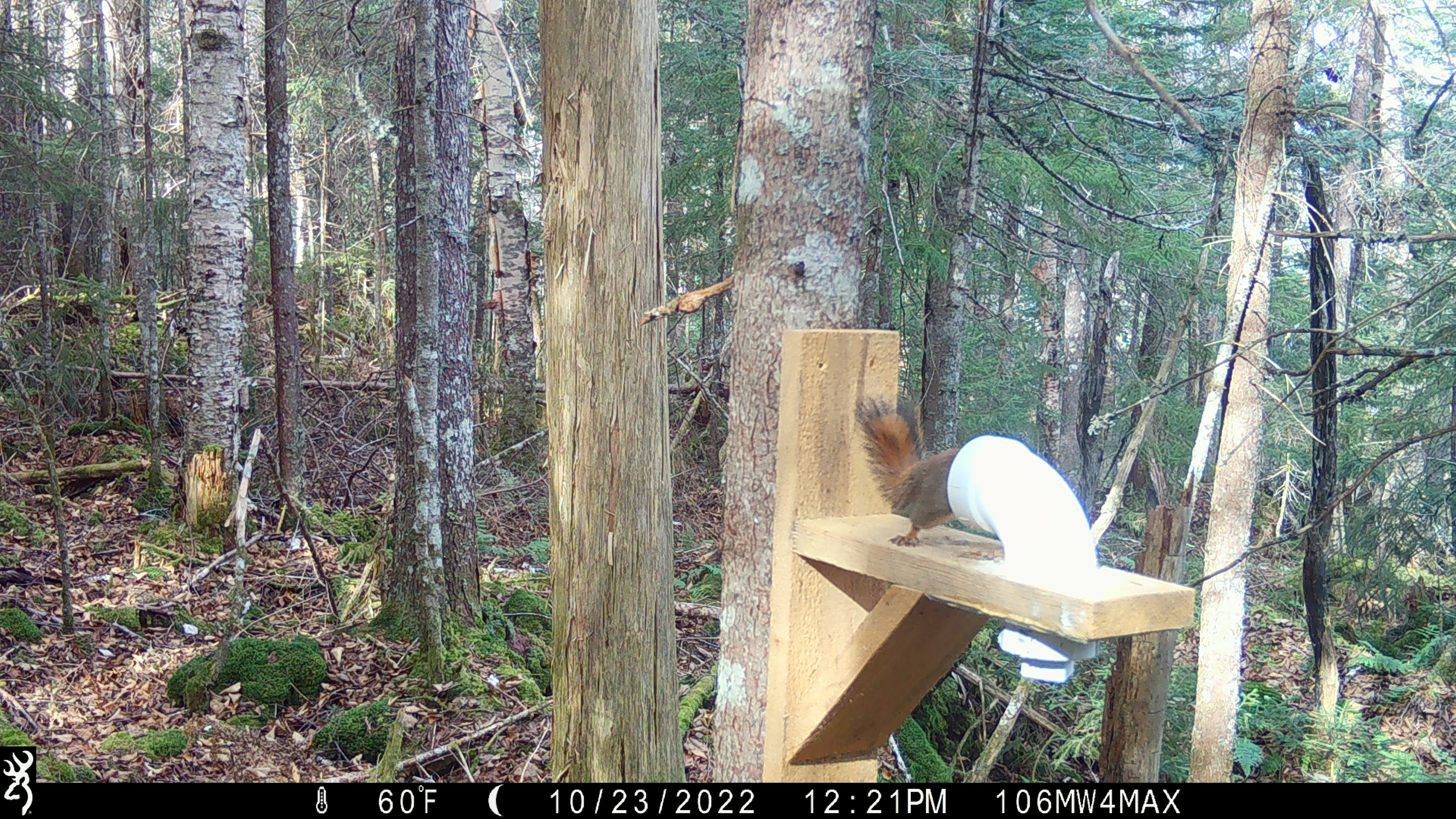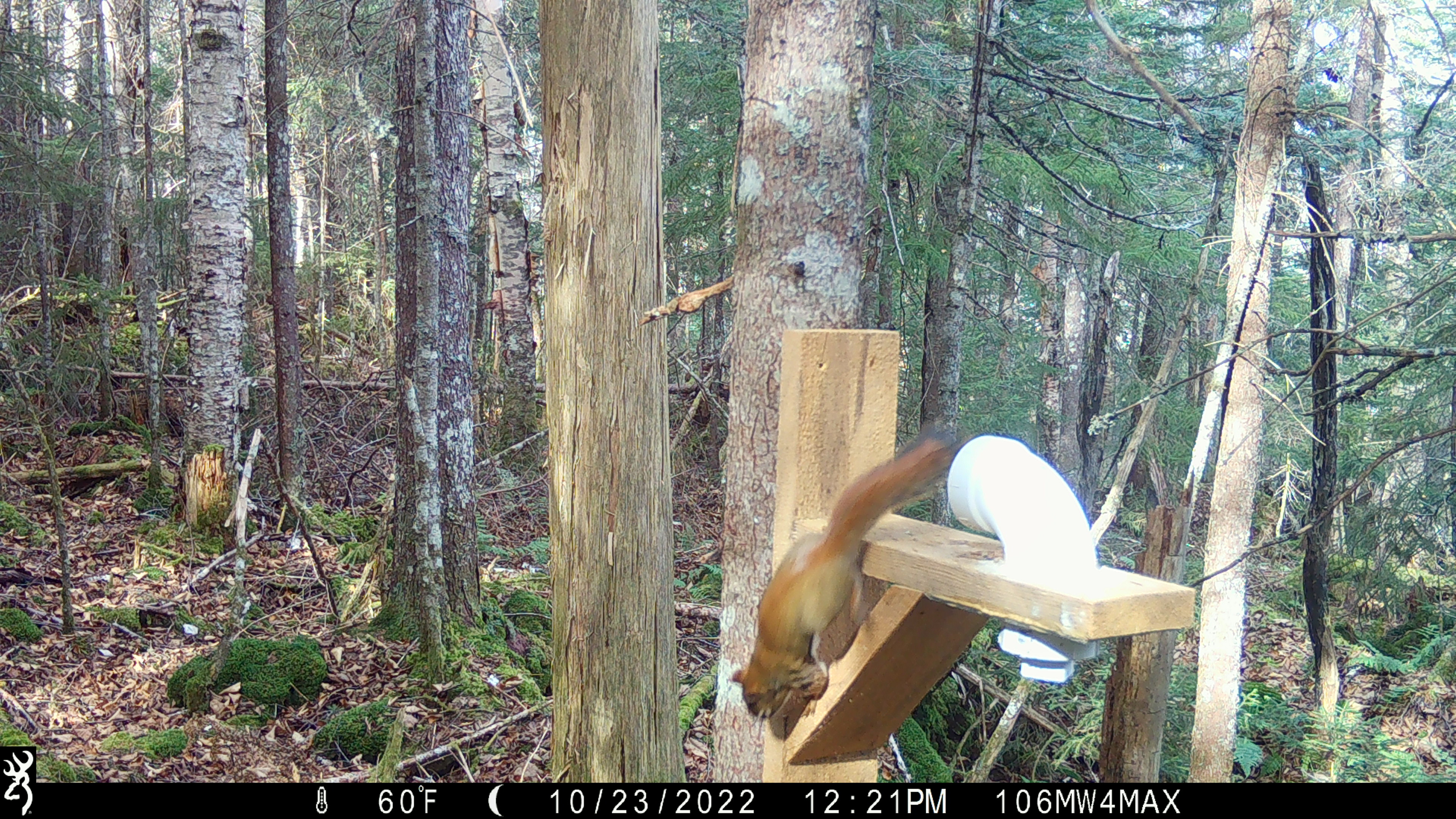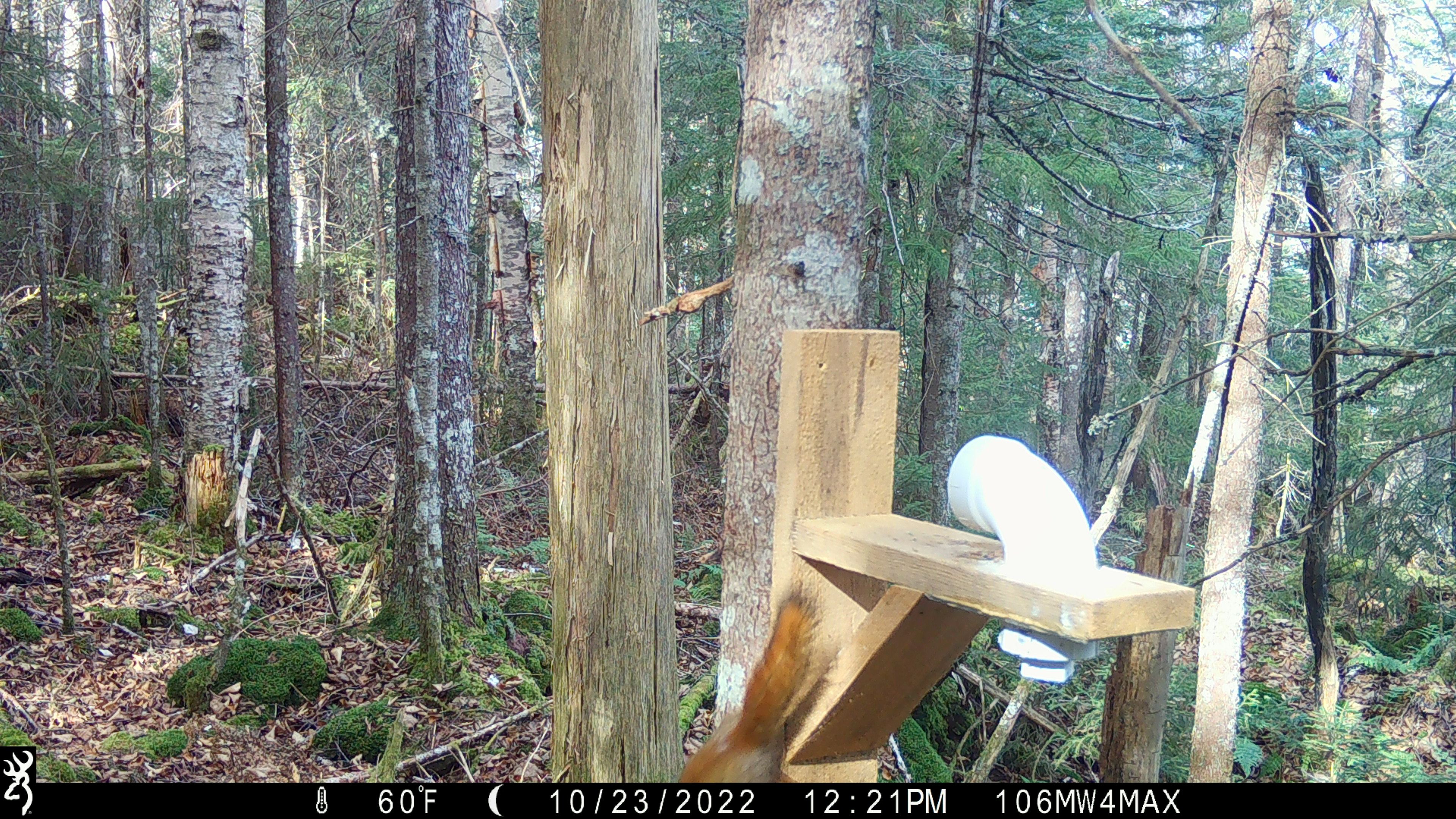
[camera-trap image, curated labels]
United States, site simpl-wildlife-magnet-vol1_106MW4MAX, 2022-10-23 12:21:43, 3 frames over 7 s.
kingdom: Animalia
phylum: Chordata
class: Mammalia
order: Rodentia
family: Sciuridae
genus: Tamiasciurus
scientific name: Tamiasciurus hudsonicus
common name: red squirrel